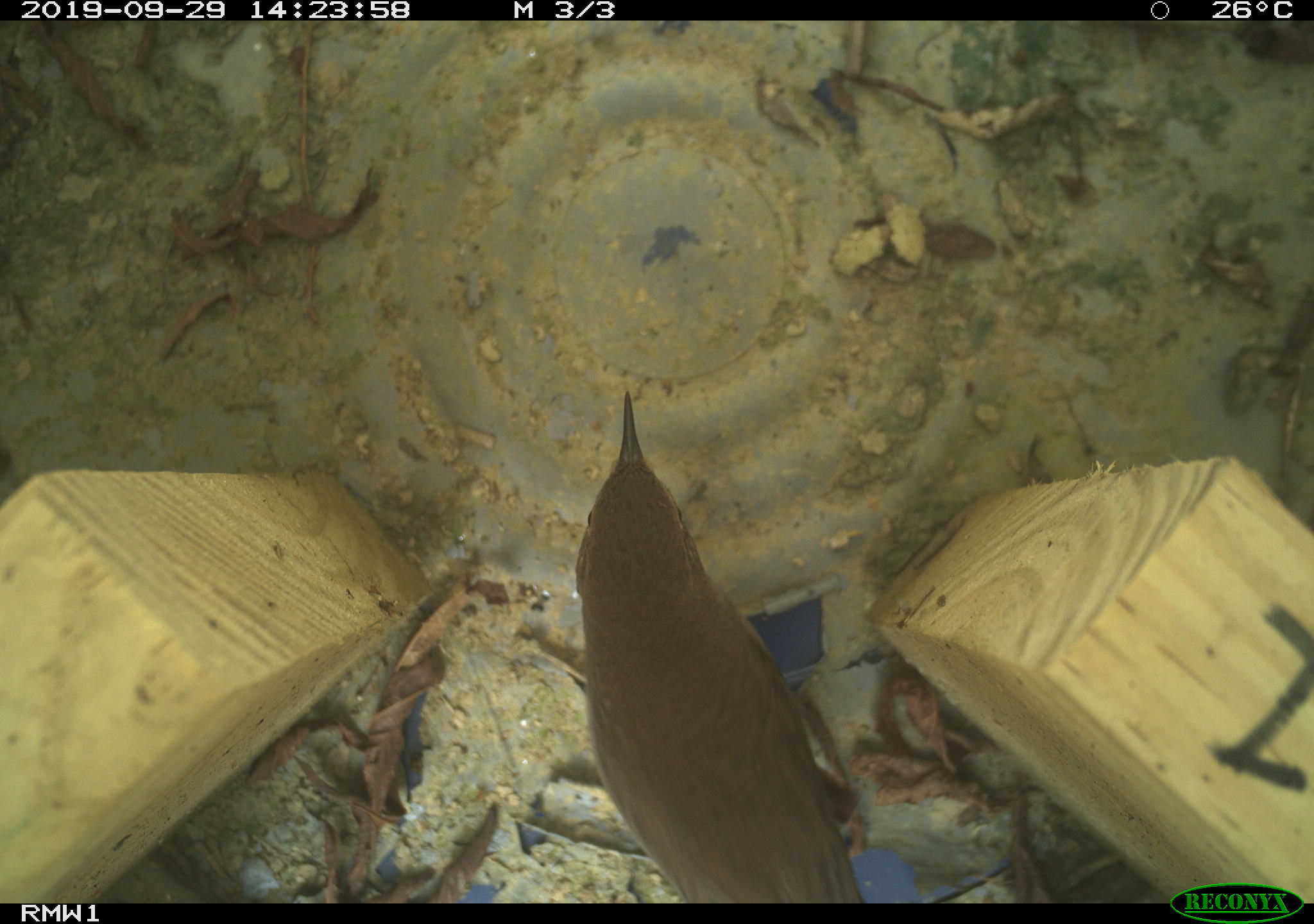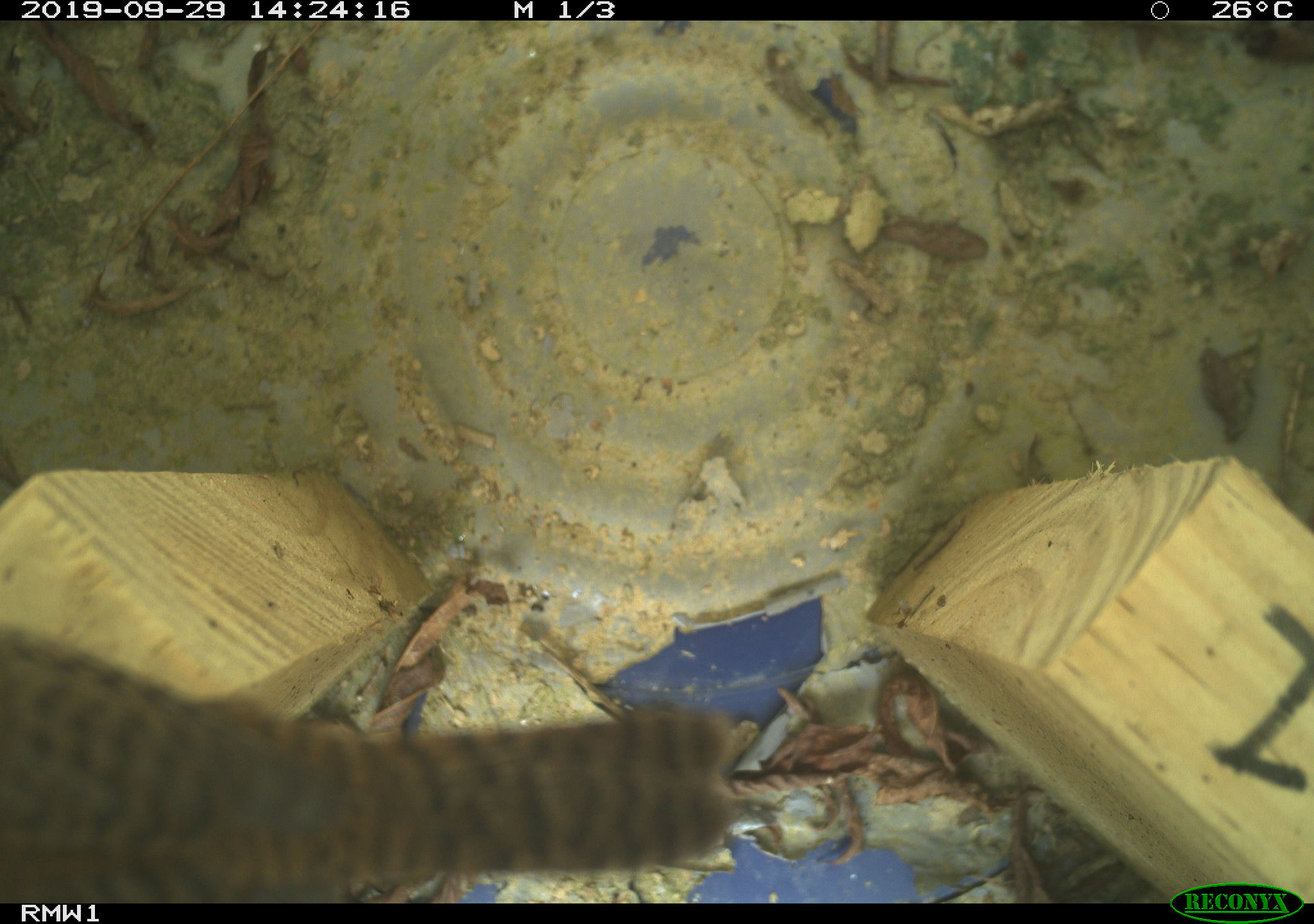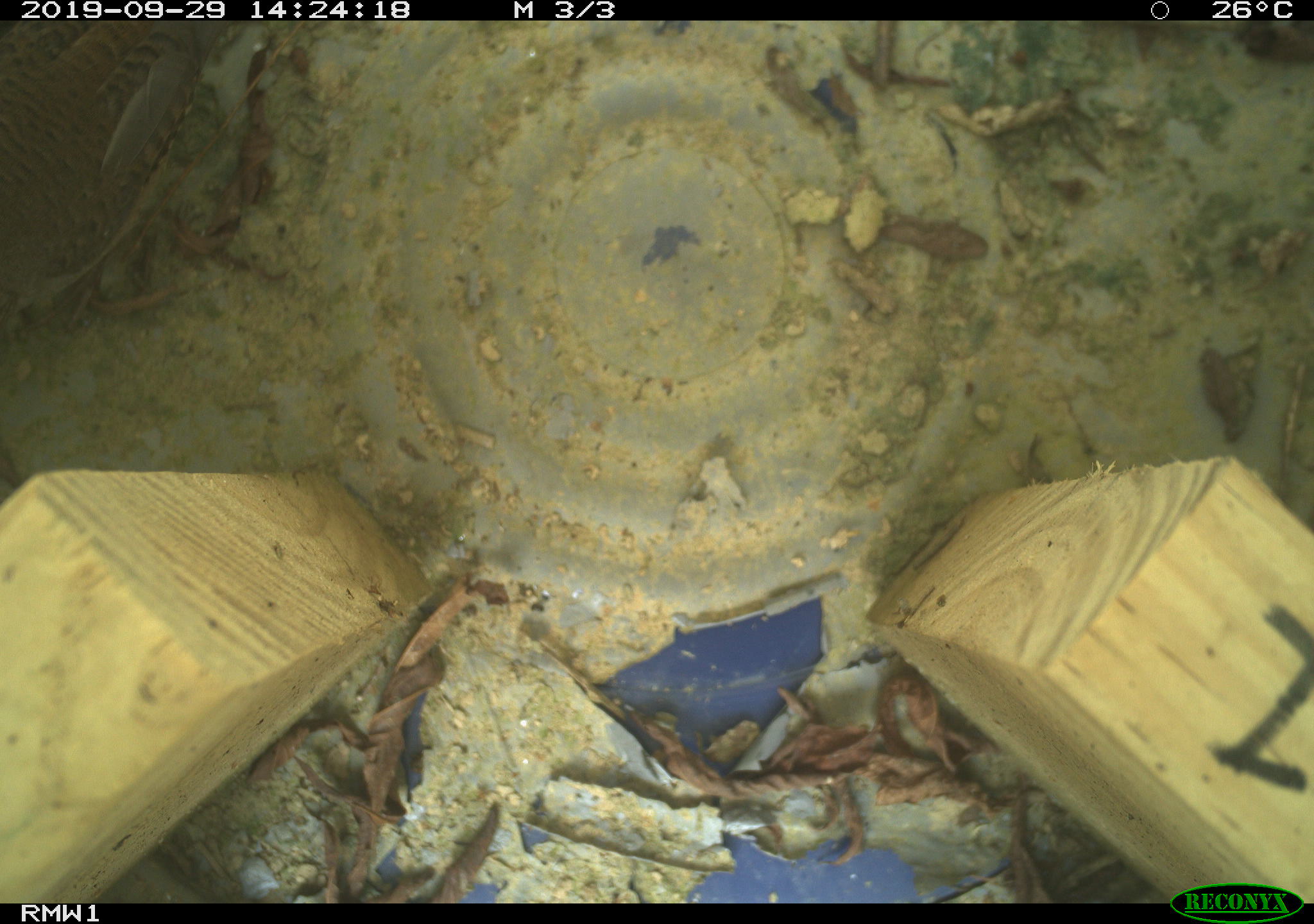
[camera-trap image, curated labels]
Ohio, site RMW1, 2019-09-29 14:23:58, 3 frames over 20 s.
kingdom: Animalia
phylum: Chordata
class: Aves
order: Passeriformes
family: Troglodytidae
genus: Troglodytes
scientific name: Troglodytes aedon aedon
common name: northern house wren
Northern house wren (Troglodytes aedon aedon).